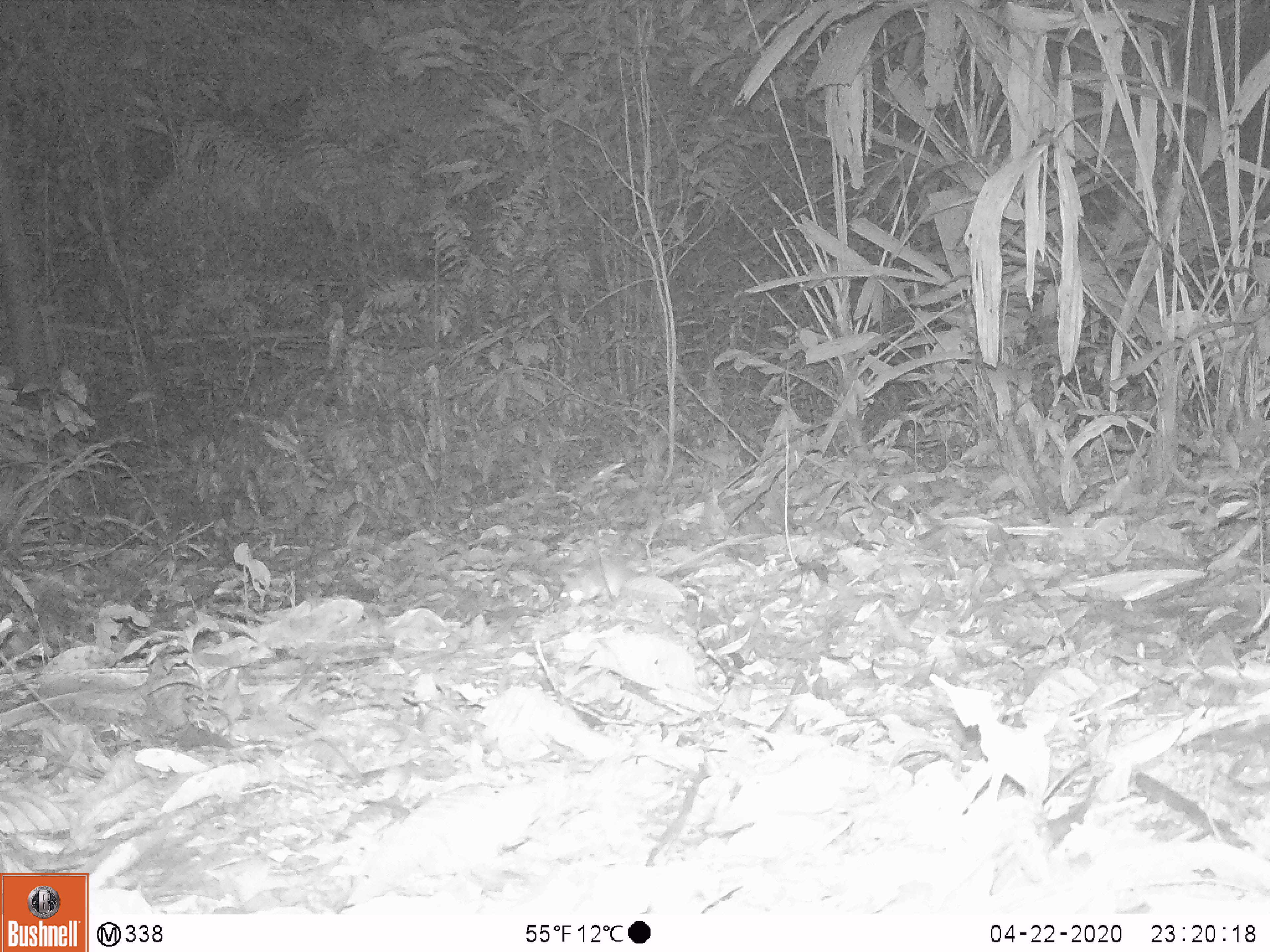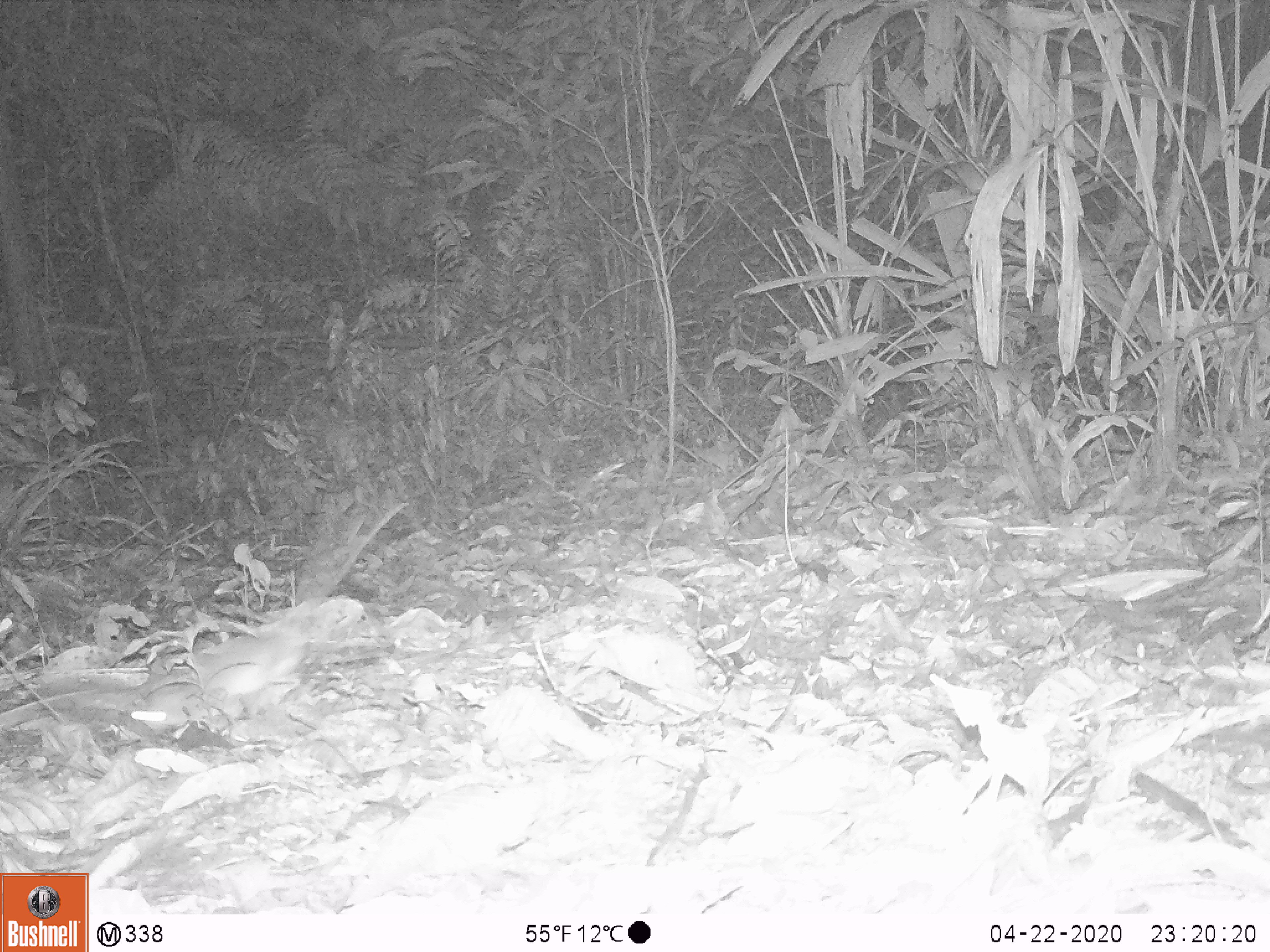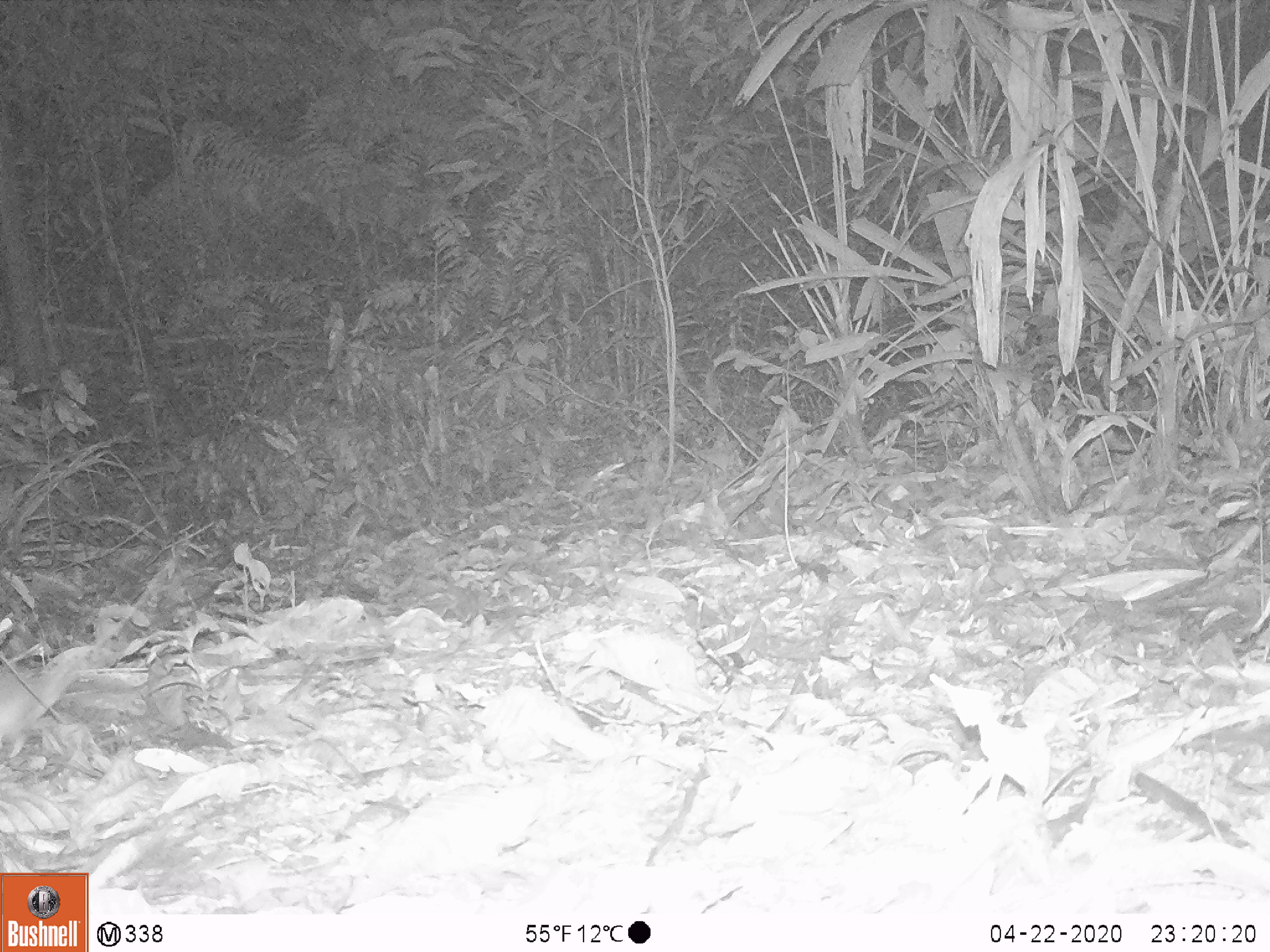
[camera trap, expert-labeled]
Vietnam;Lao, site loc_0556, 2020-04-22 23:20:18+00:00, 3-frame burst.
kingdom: Animalia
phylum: Chordata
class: Mammalia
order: Rodentia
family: Muridae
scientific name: Muridae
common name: old-world mice and rats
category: unidentified murid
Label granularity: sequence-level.